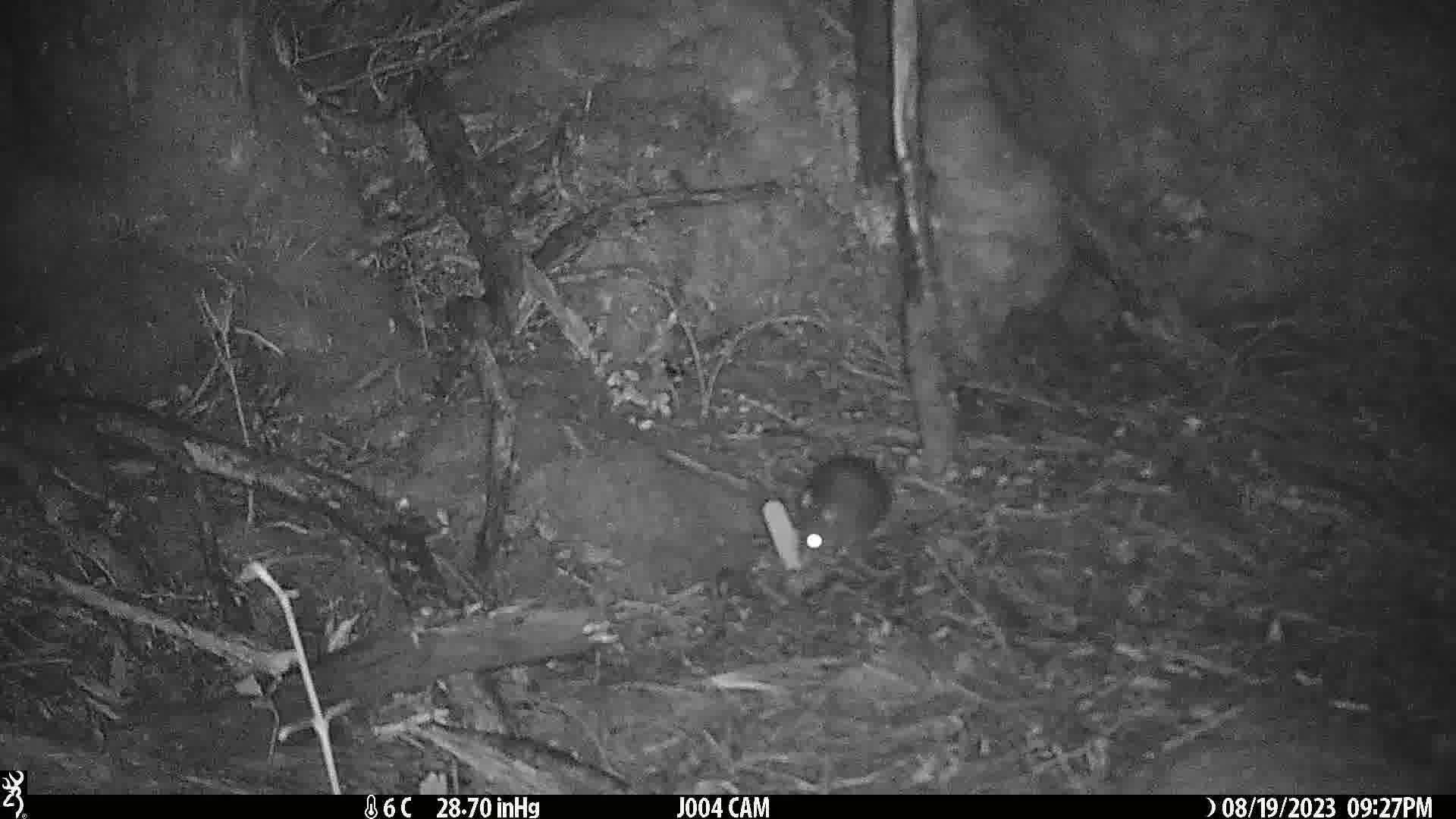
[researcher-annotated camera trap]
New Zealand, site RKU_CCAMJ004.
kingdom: Animalia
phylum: Chordata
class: Mammalia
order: Rodentia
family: Muridae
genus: Rattus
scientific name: Rattus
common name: rat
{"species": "rat (Rattus)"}